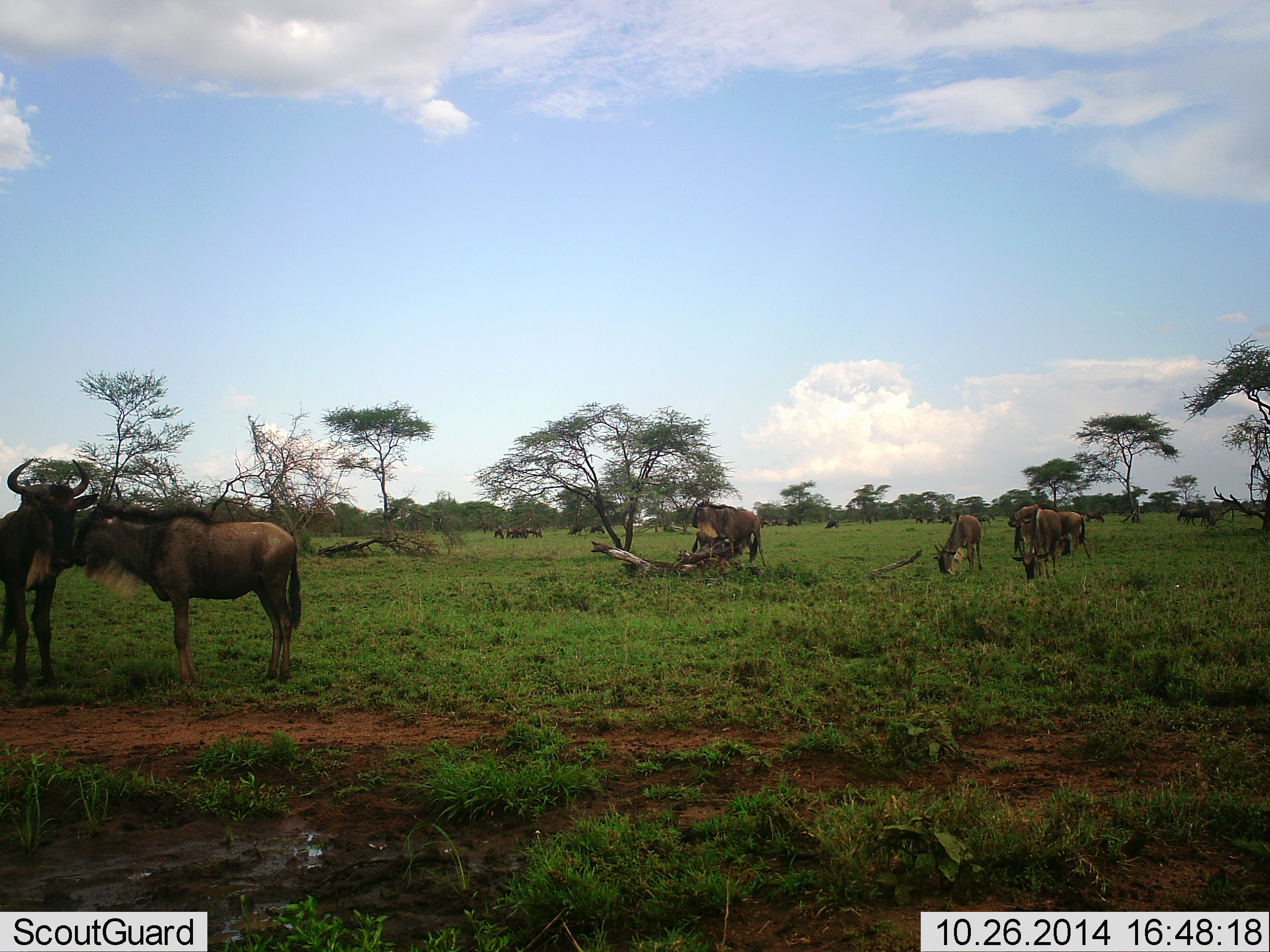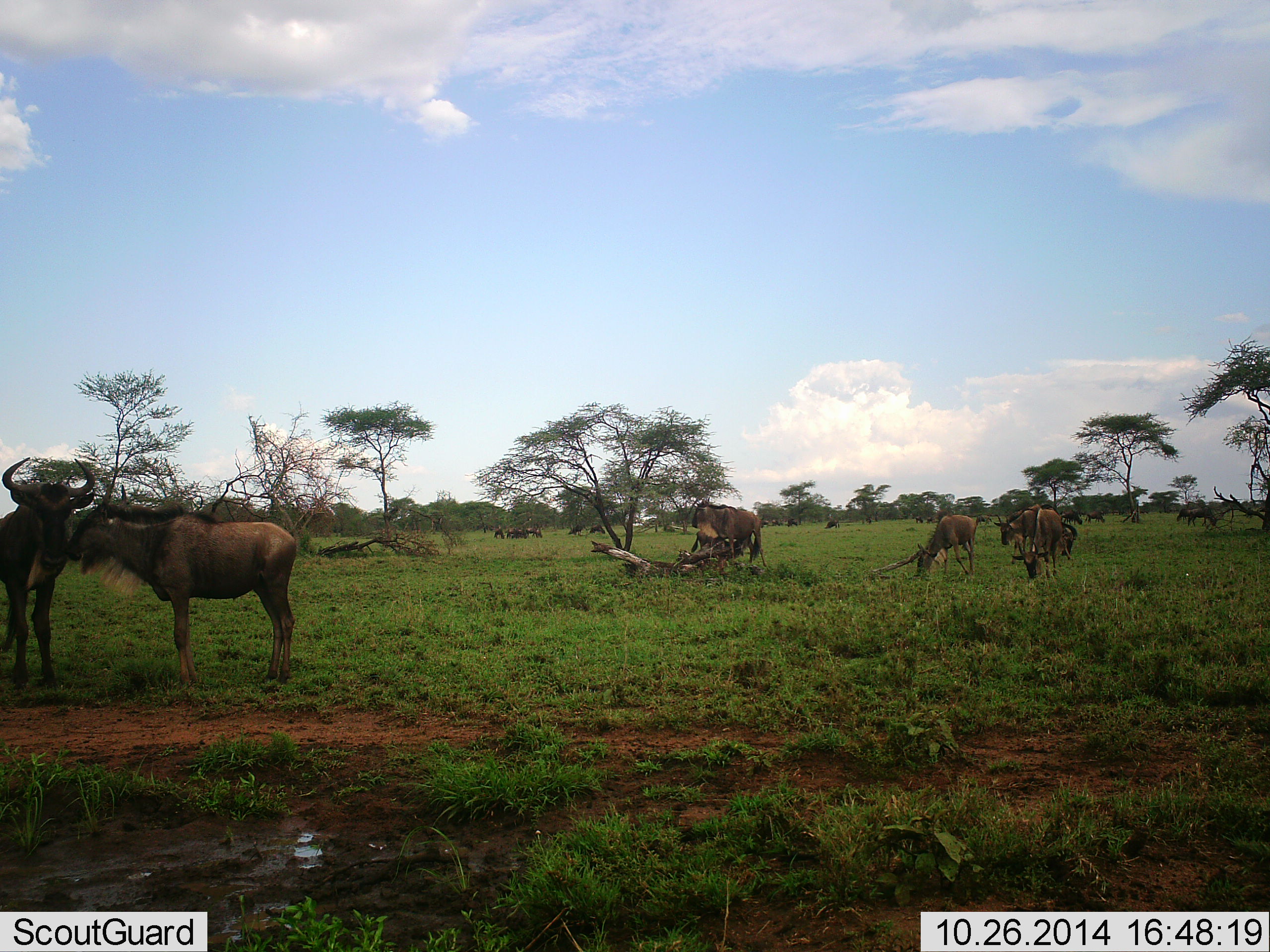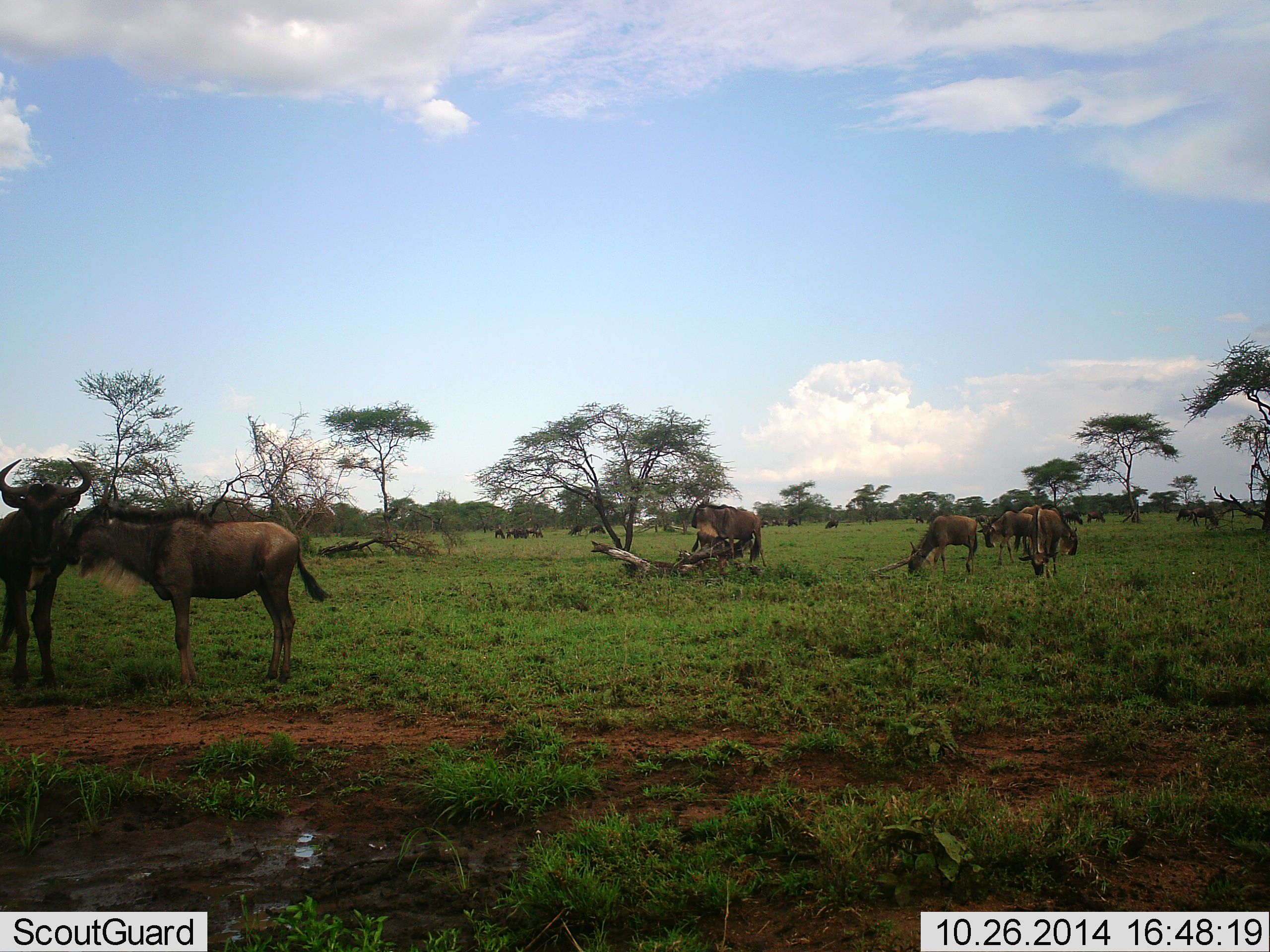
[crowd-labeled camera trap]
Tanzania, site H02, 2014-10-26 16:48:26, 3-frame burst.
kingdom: Animalia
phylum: Chordata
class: Mammalia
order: Artiodactyla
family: Bovidae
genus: Connochaetes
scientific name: Connochaetes taurinus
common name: blue wildebeest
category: wildebeest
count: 11-50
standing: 80%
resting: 0%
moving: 50%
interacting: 40%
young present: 10%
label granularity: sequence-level